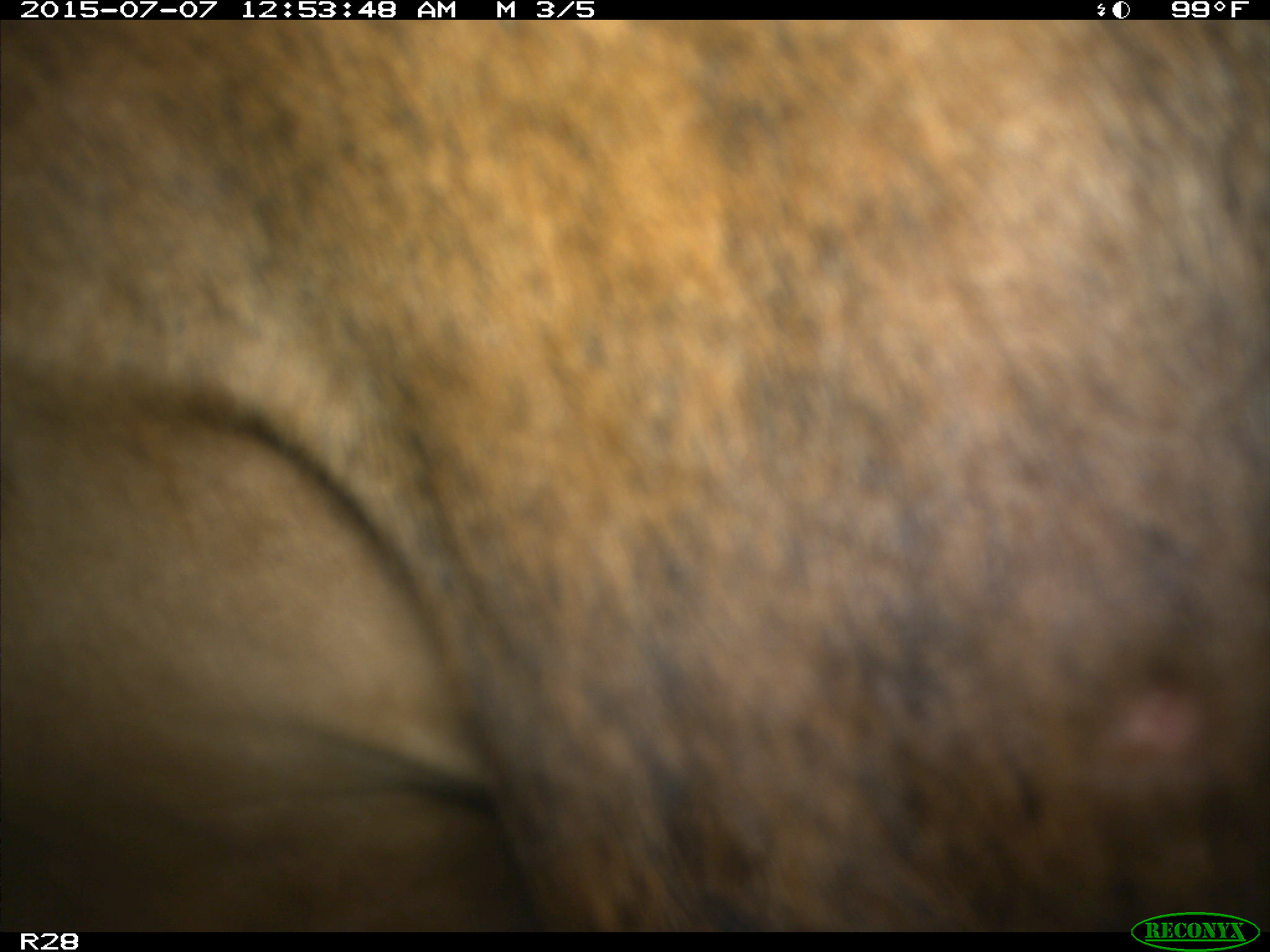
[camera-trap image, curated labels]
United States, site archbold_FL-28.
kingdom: Animalia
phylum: Chordata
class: Mammalia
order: Artiodactyla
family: Bovidae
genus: Bos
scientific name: Bos taurus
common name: domestic cow